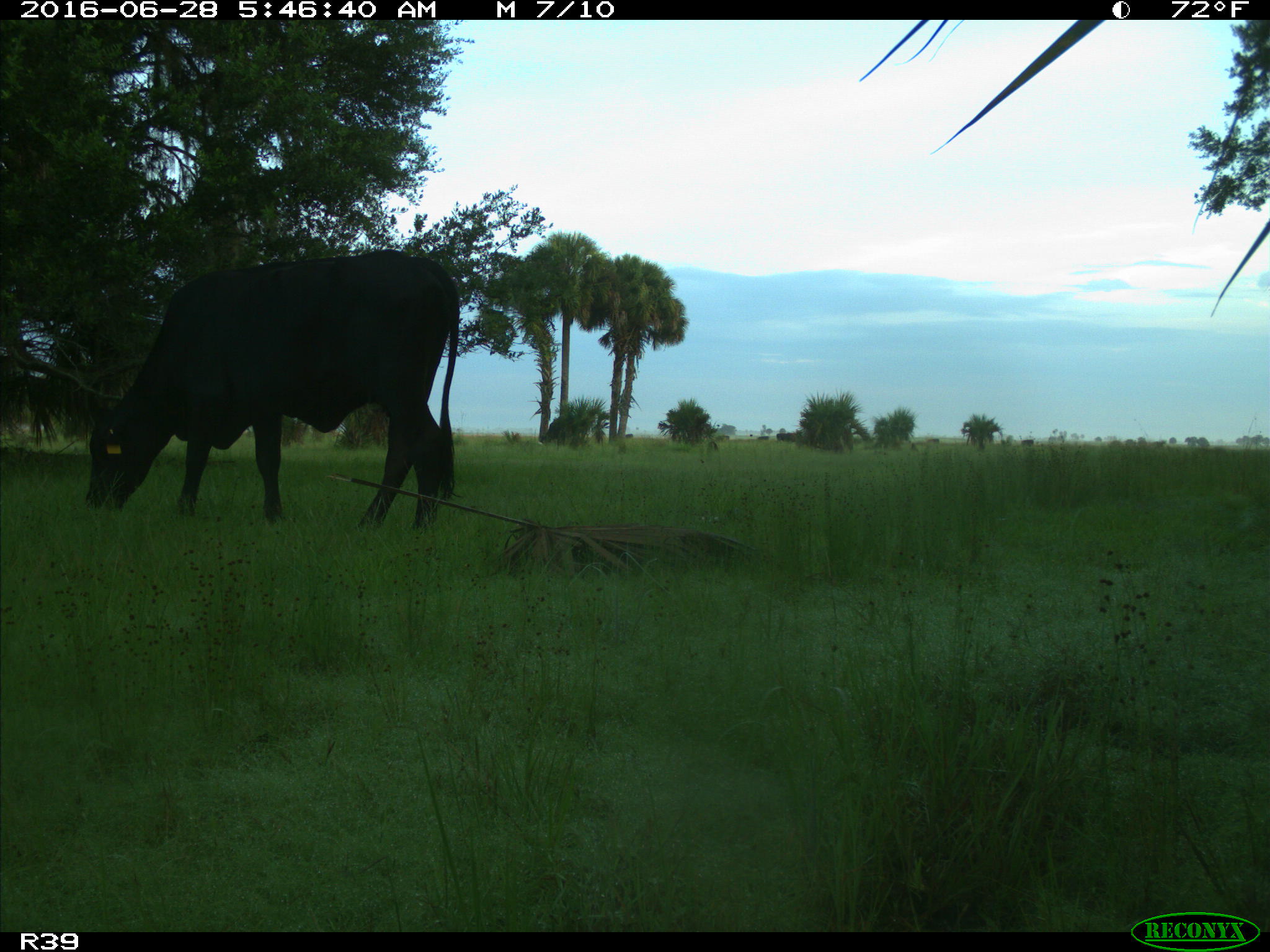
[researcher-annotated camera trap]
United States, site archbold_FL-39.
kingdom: Animalia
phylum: Chordata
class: Mammalia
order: Artiodactyla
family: Bovidae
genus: Bos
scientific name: Bos taurus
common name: domestic cow